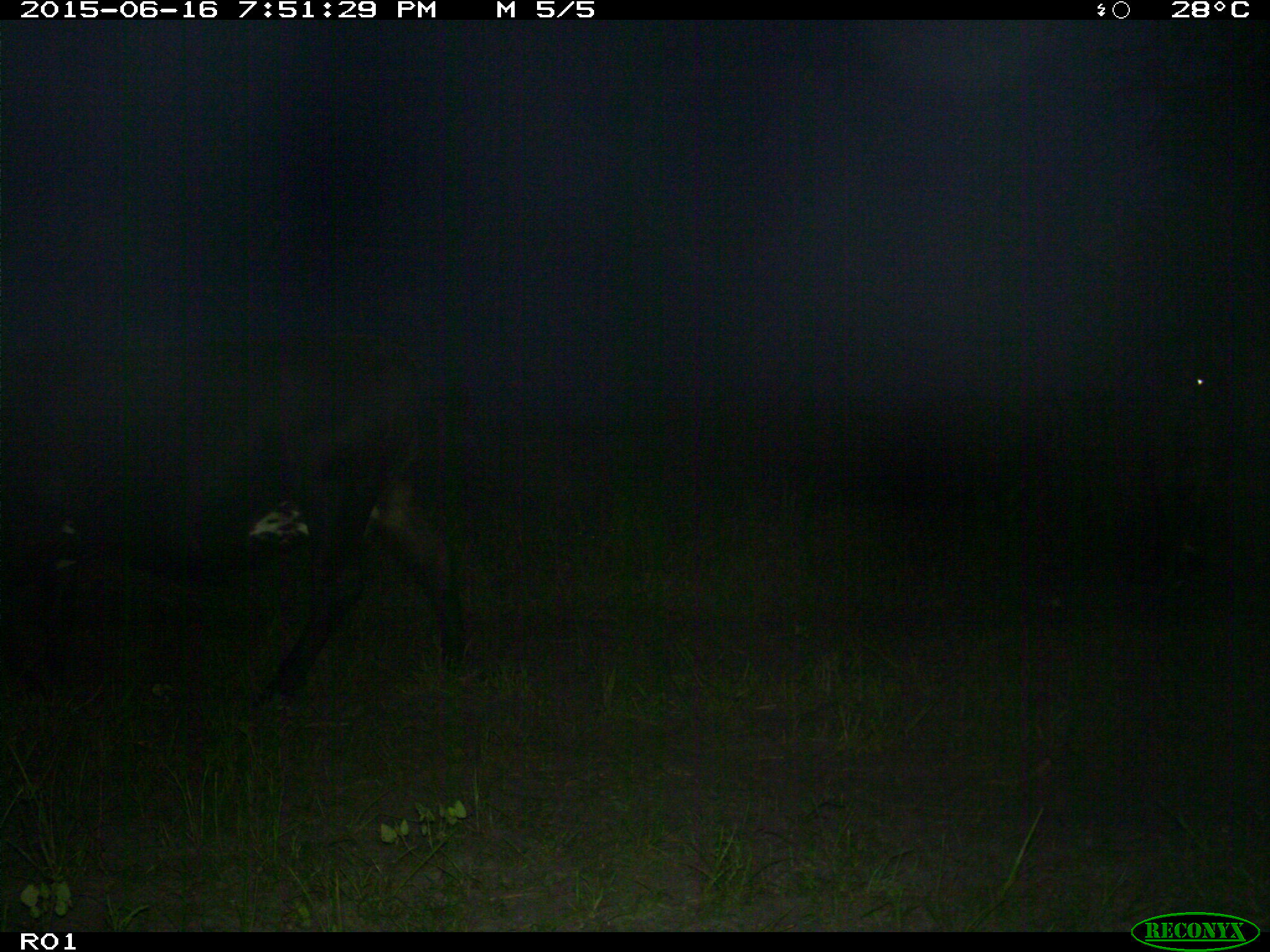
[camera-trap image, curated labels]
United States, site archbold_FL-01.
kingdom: Animalia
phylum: Chordata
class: Mammalia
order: Artiodactyla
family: Bovidae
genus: Bos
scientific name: Bos taurus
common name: domestic cow